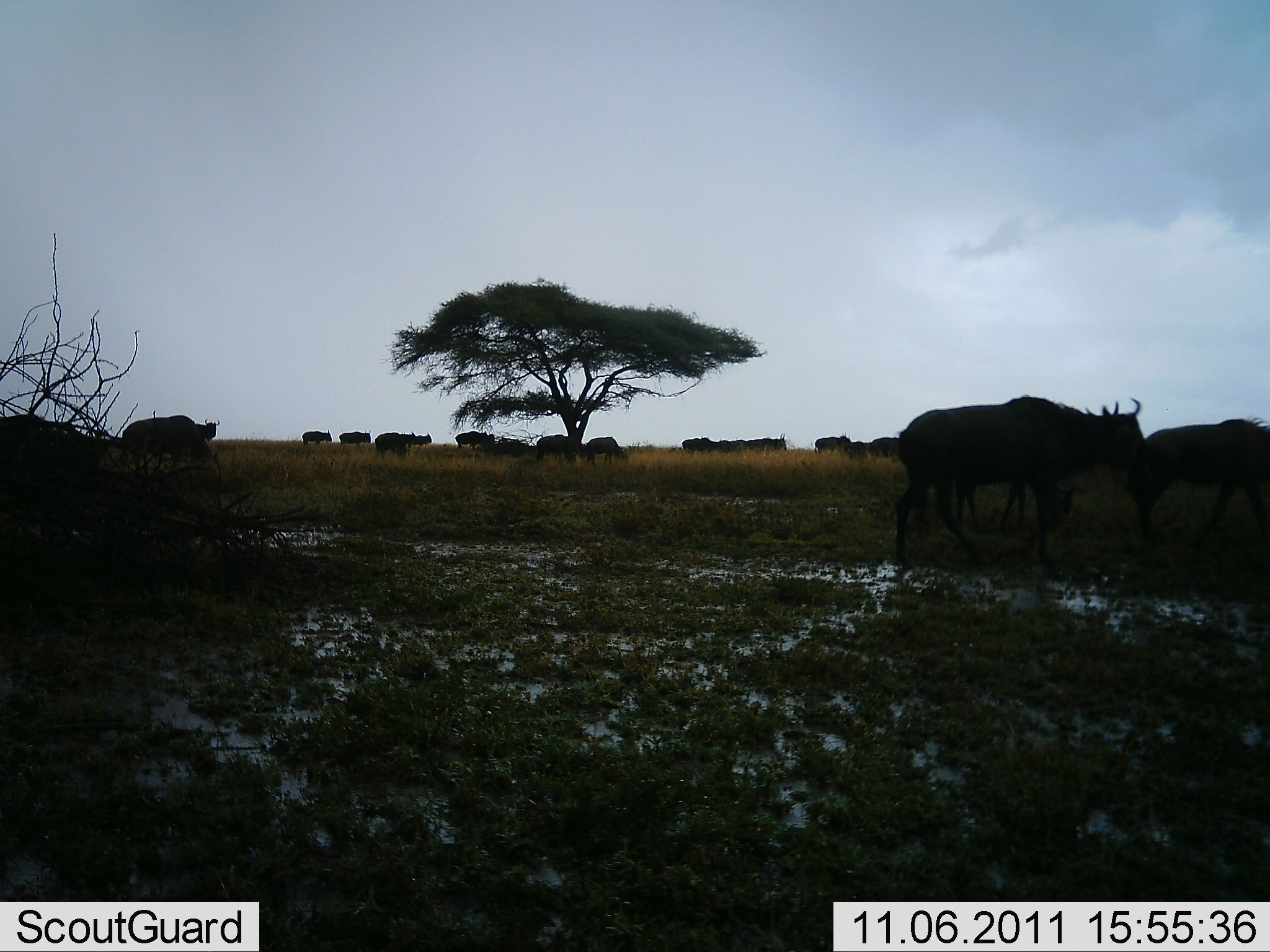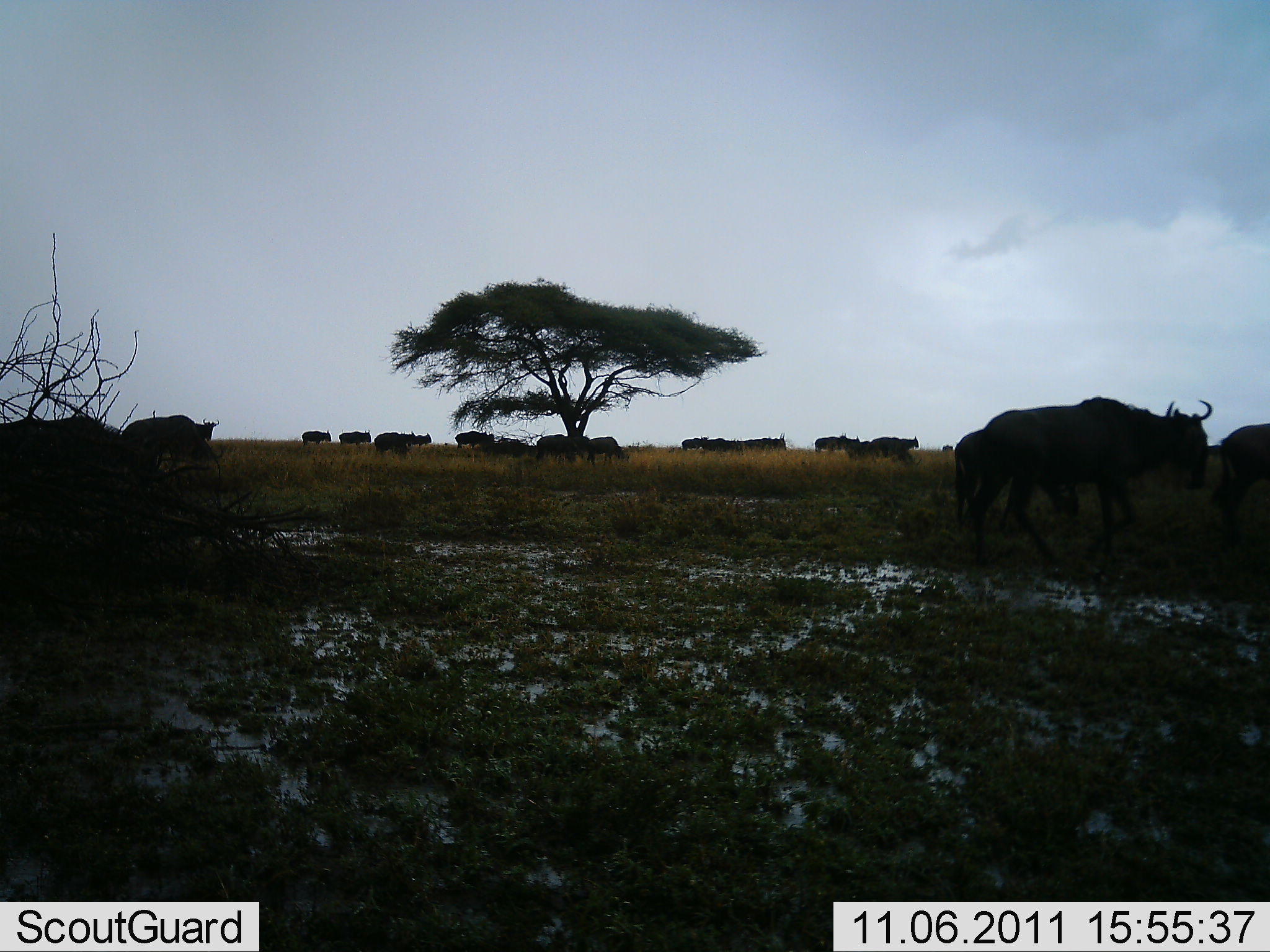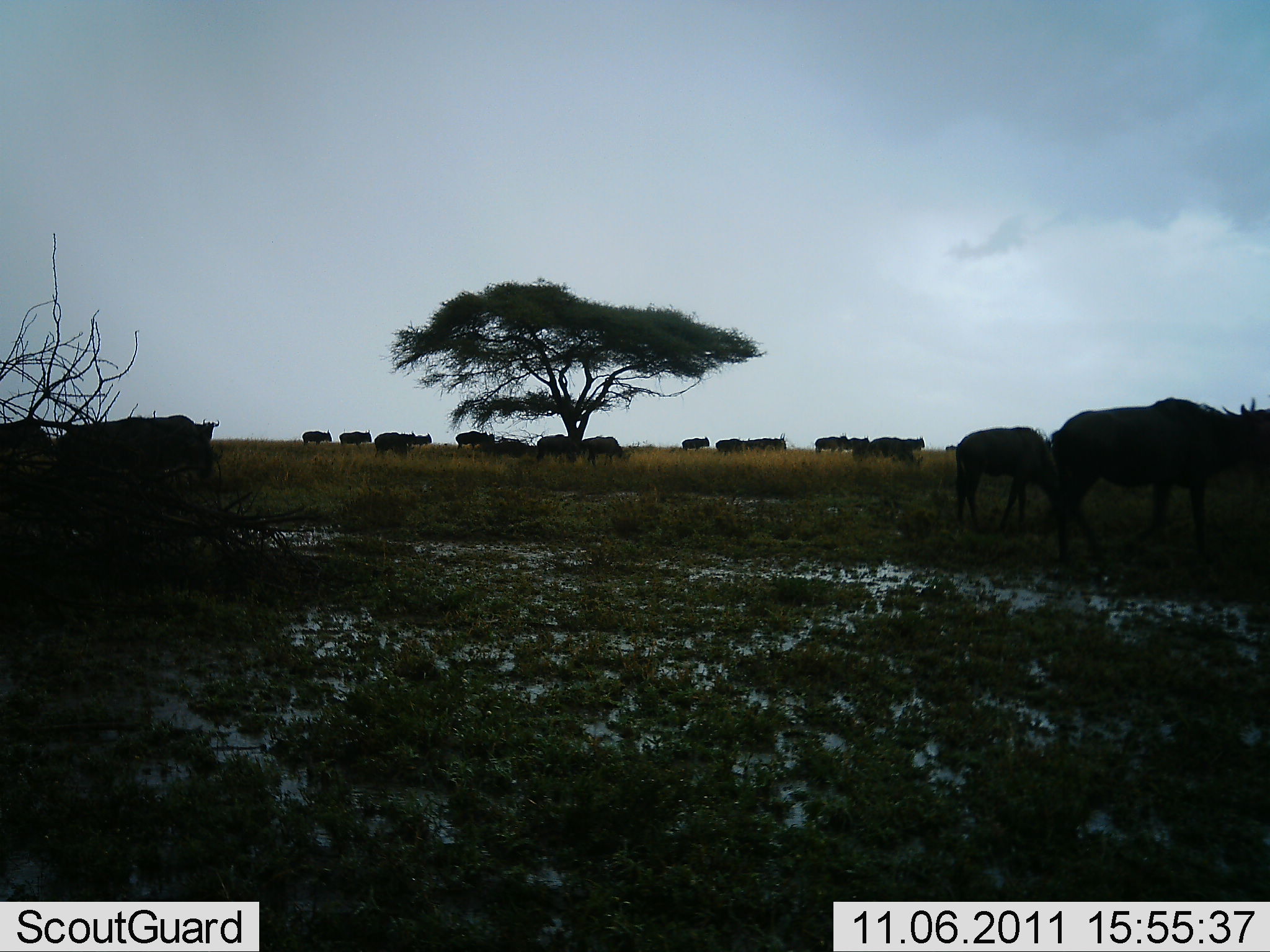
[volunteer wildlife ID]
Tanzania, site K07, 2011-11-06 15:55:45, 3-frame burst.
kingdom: Animalia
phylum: Chordata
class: Mammalia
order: Artiodactyla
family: Bovidae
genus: Connochaetes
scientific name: Connochaetes taurinus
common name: blue wildebeest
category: wildebeest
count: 11-50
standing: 50%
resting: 0%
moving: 86%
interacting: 7%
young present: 0%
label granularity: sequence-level